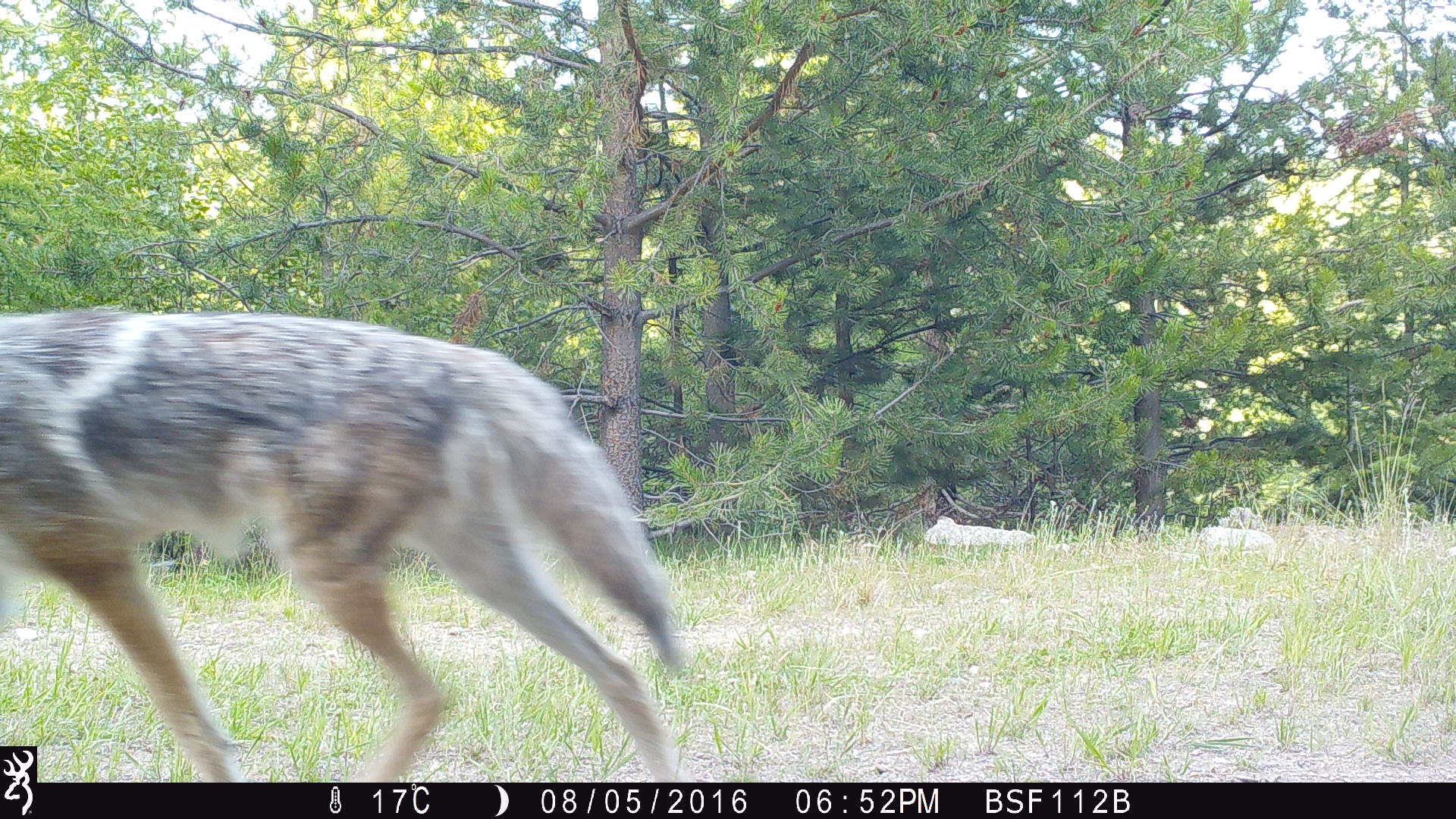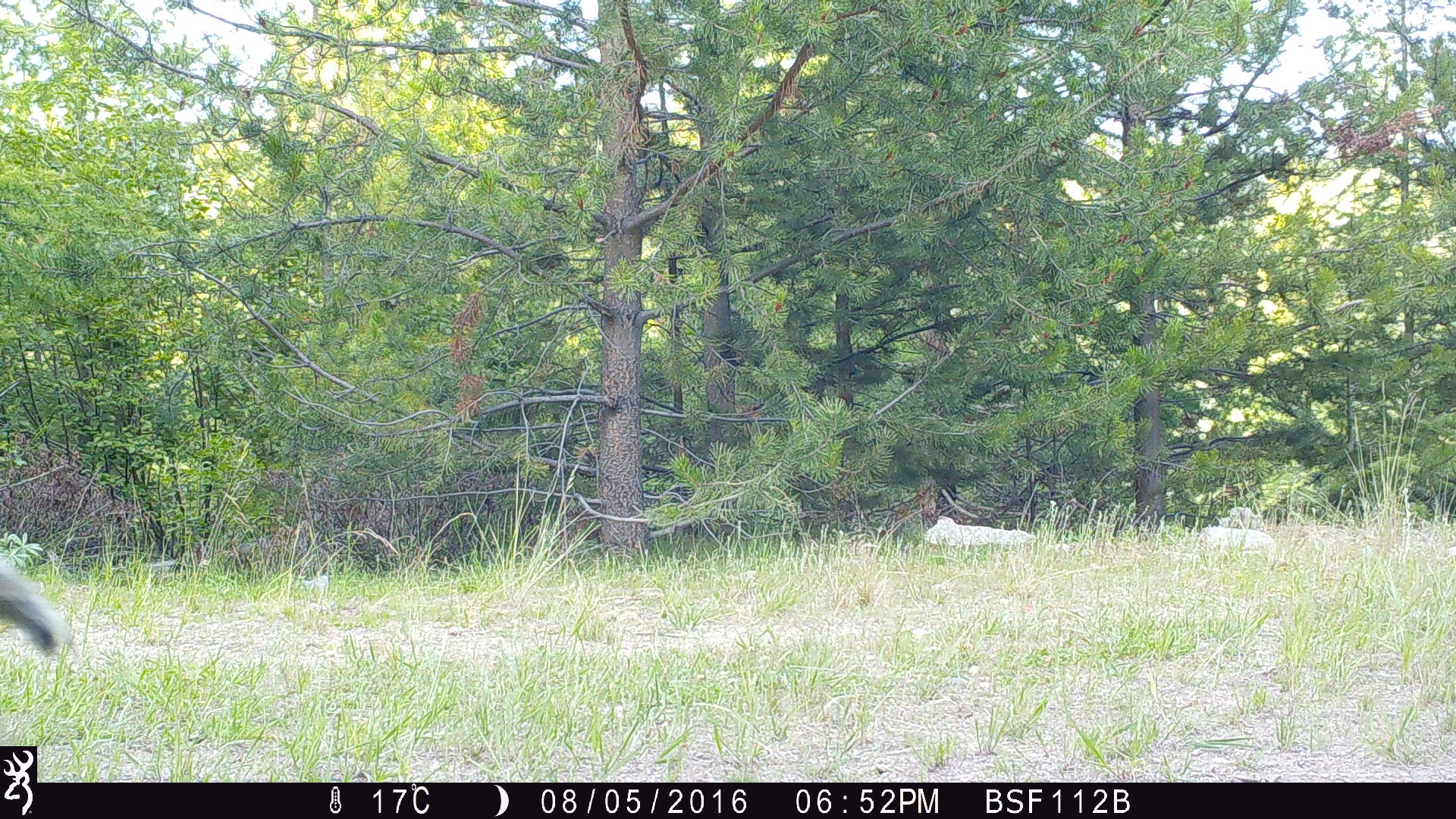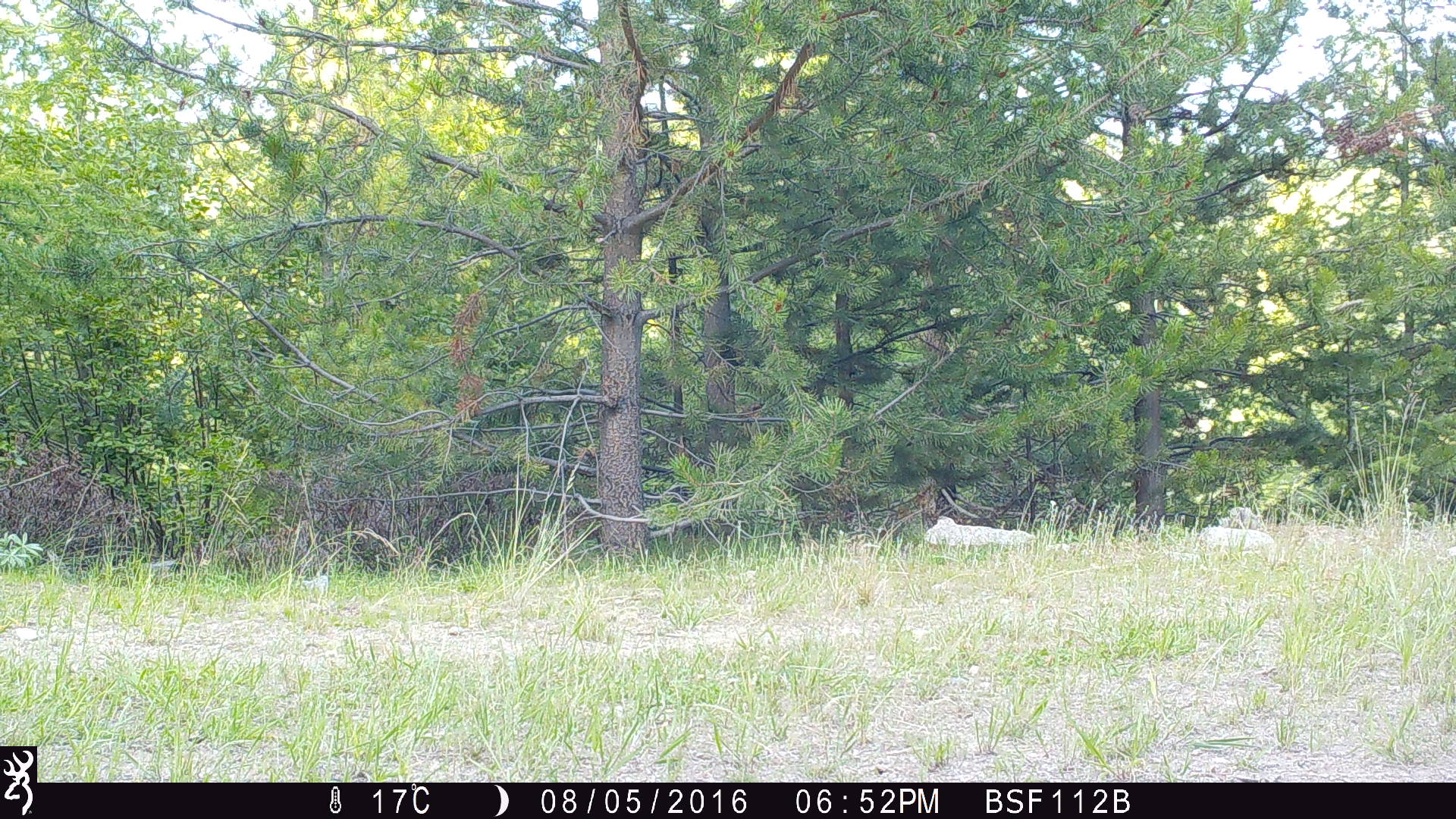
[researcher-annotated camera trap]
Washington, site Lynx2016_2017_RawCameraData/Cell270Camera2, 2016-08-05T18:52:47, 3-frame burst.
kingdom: Animalia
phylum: Chordata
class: Mammalia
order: Carnivora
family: Canidae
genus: Canis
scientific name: Canis latrans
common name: coyote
Canis latrans (coyote). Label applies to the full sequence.